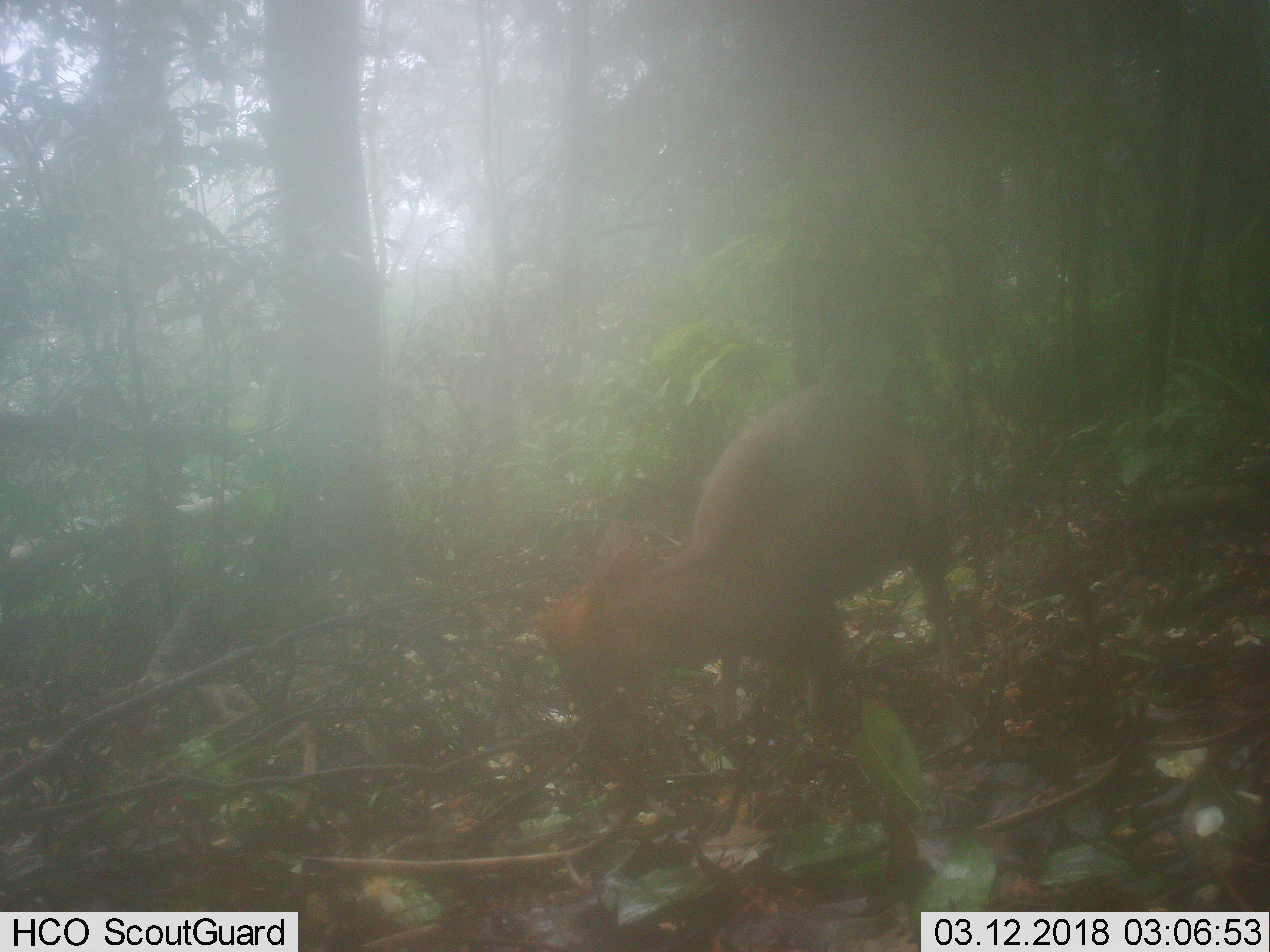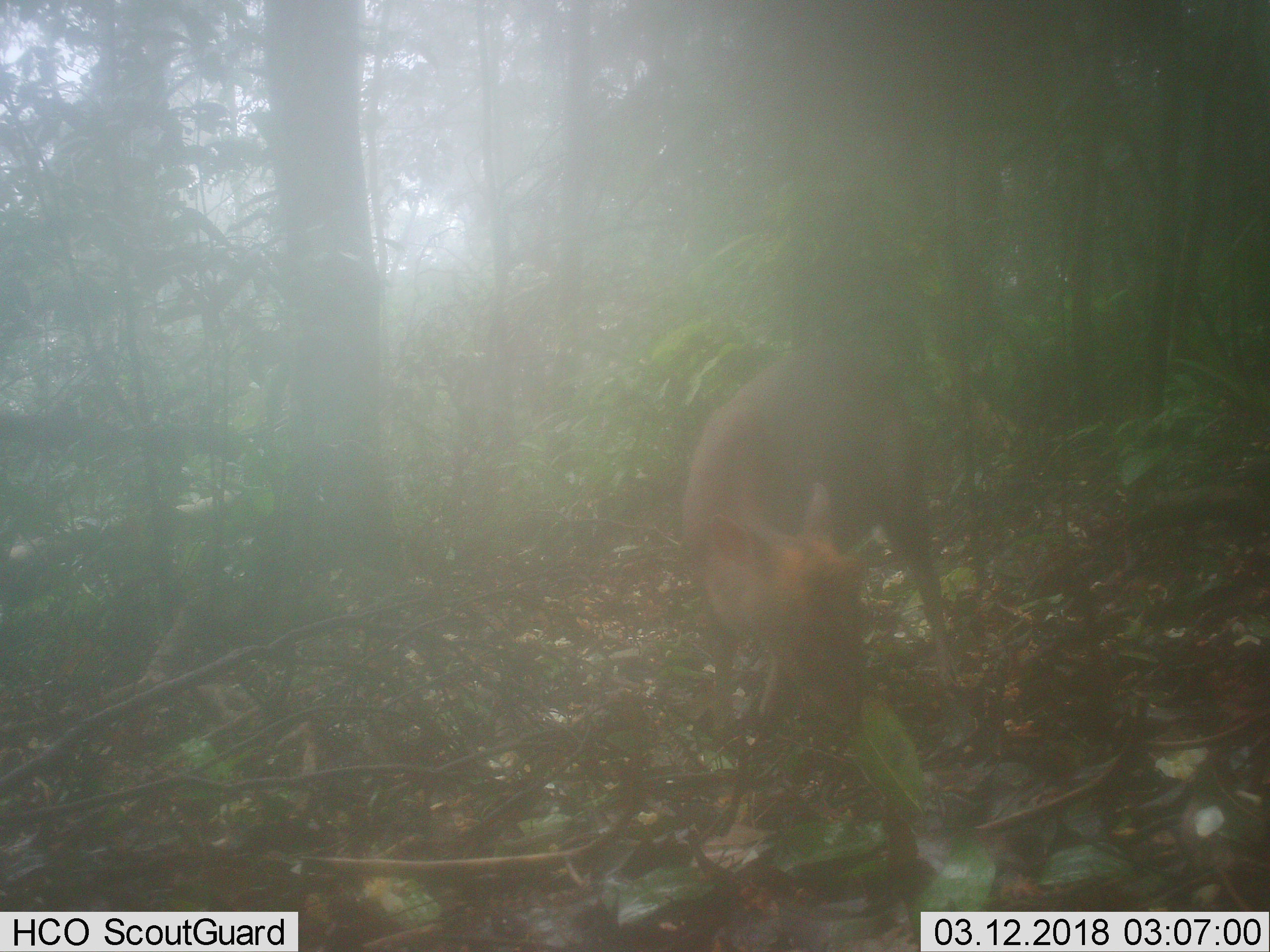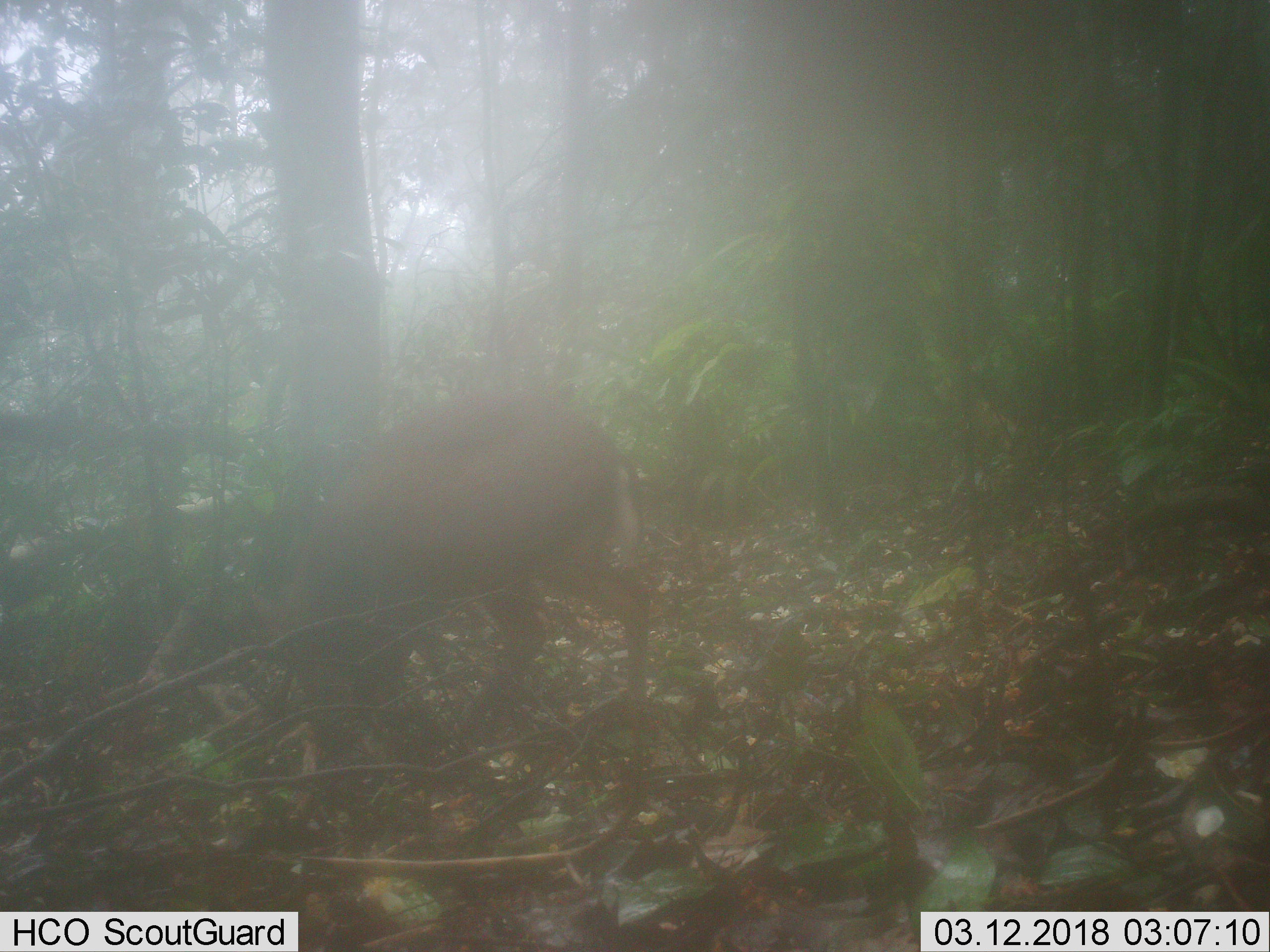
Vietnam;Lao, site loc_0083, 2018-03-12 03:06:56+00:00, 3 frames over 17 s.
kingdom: Animalia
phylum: Chordata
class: Mammalia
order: Artiodactyla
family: Cervidae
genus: Muntiacus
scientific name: Muntiacus rooseveltorum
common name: roosevelt's muntjac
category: roosevelts muntjac group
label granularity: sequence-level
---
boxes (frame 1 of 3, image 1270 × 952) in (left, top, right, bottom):
roosevelts muntjac group: (529, 374, 960, 729)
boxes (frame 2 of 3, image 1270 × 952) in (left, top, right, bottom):
roosevelts muntjac group: (682, 343, 962, 741)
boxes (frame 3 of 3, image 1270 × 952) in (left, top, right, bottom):
roosevelts muntjac group: (251, 391, 650, 758)